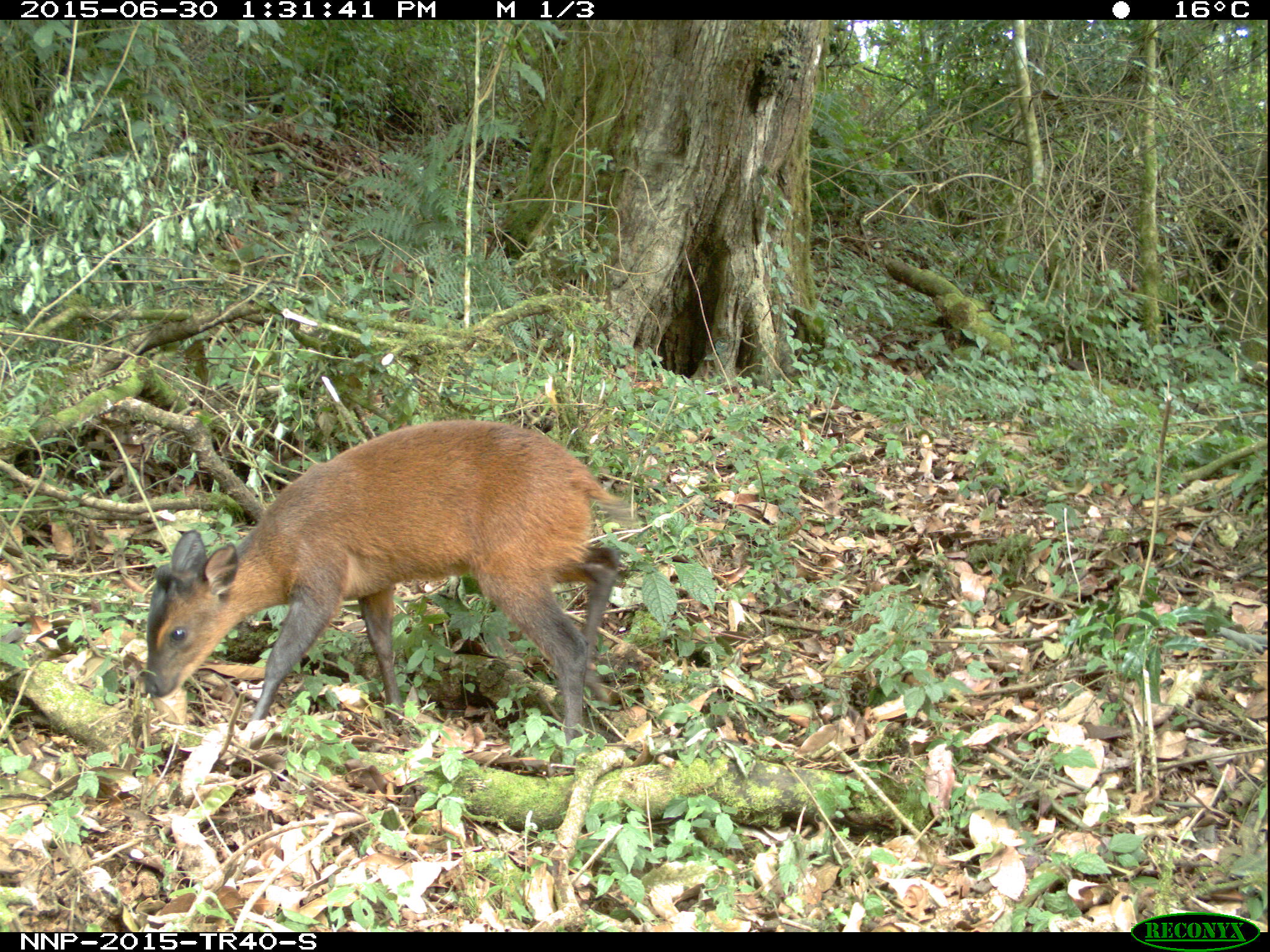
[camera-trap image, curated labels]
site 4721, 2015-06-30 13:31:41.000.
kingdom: Animalia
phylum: Chordata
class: Mammalia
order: Artiodactyla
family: Bovidae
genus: Cephalophus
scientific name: Cephalophus nigrifrons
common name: black-fronted duiker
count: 1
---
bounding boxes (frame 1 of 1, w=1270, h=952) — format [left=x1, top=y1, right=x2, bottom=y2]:
cephalophus nigrifrons: [left=138, top=417, right=636, bottom=762]